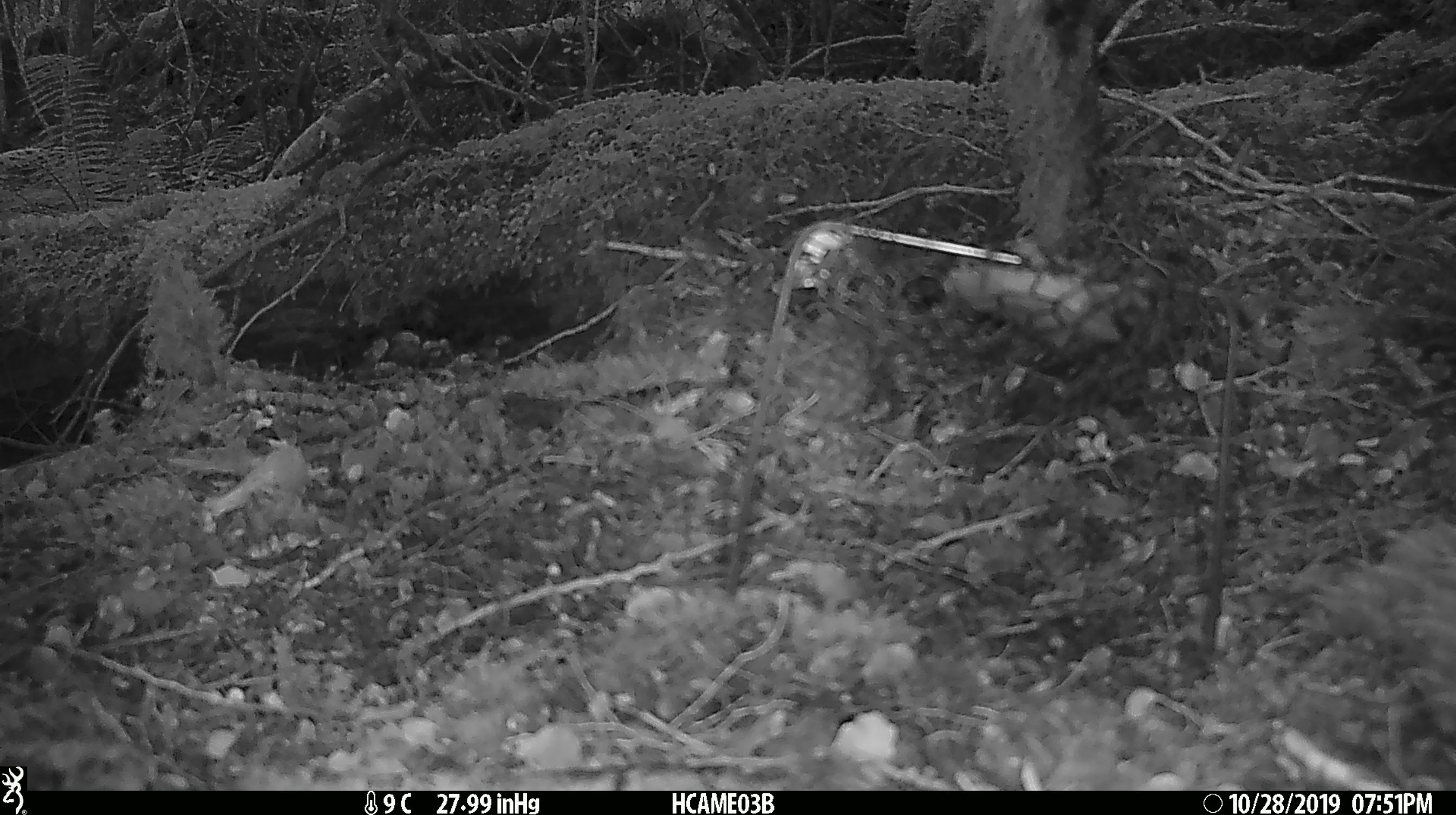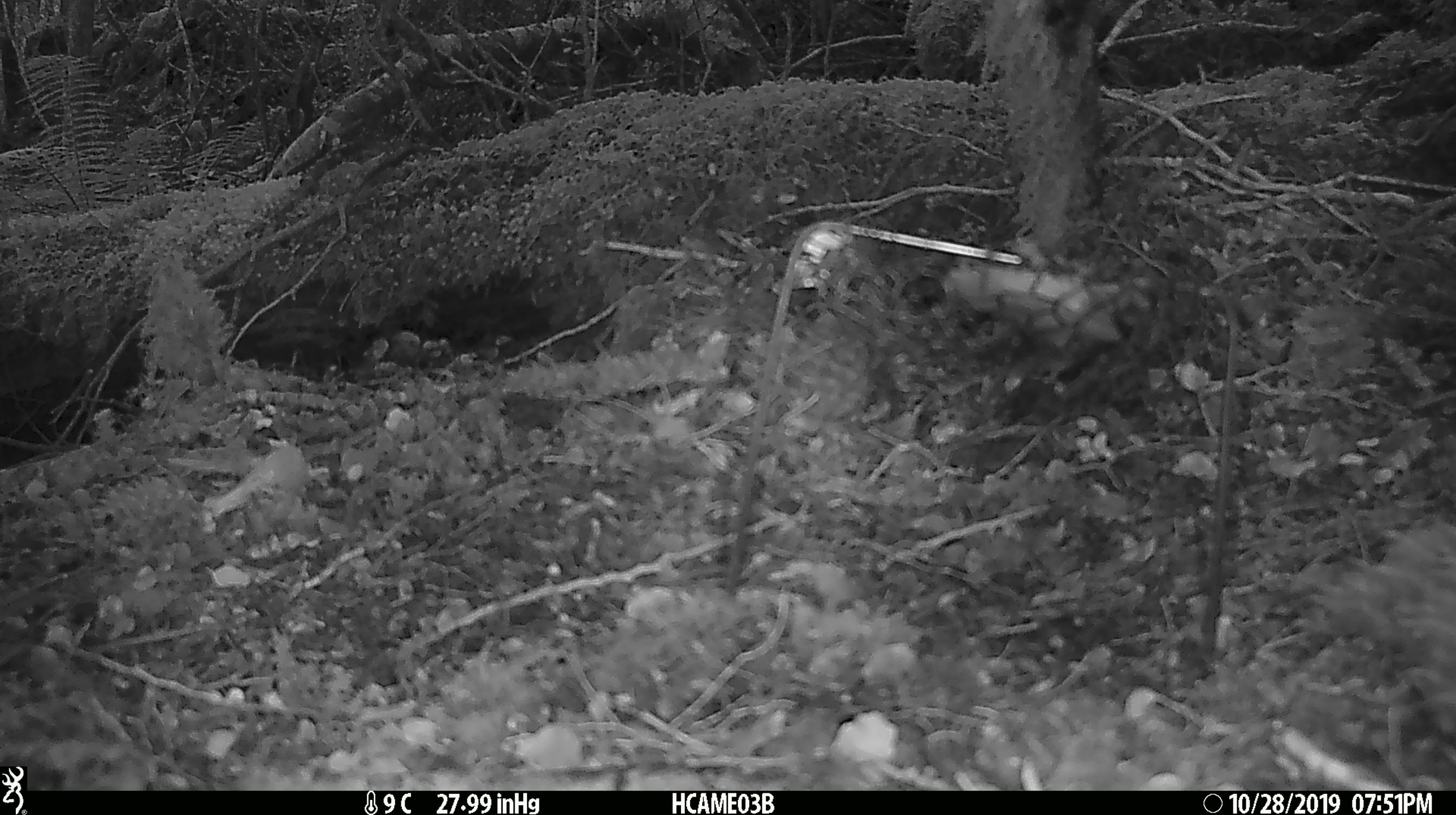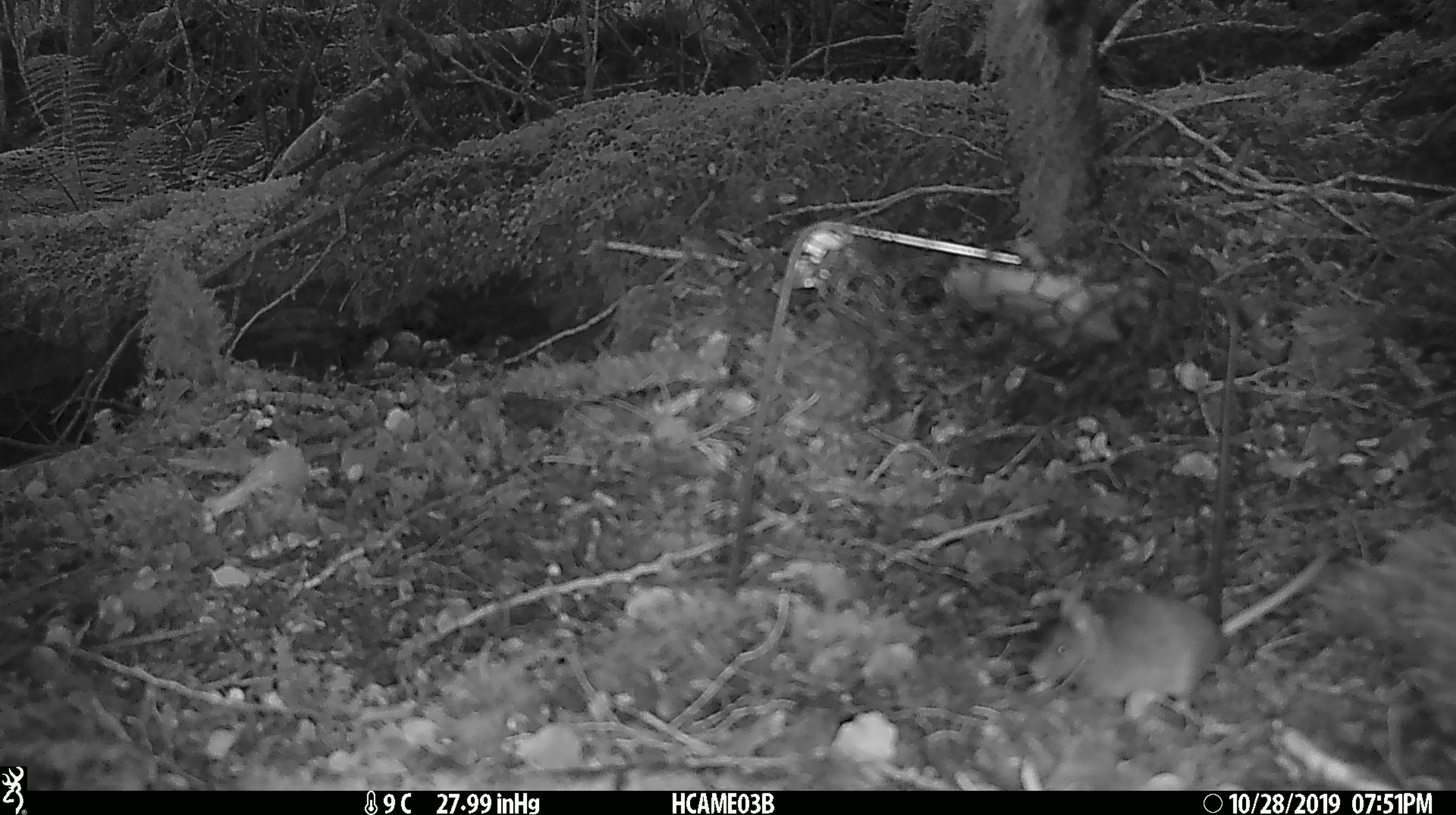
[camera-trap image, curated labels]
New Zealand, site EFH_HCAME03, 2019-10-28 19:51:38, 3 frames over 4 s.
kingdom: Animalia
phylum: Chordata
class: Mammalia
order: Rodentia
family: Muridae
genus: Mus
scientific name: Mus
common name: mouse